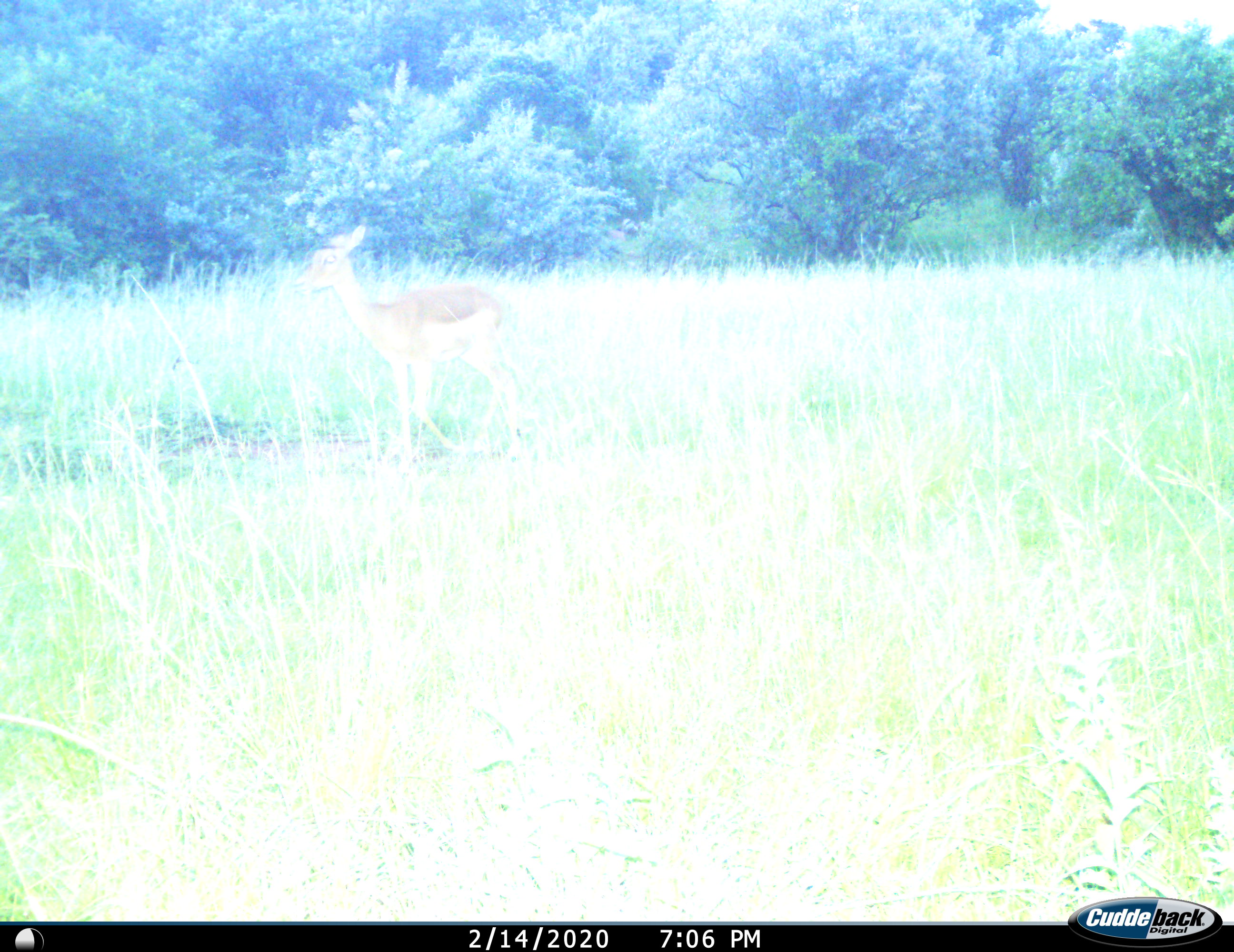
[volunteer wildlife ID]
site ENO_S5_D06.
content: unidentified animal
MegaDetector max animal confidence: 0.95